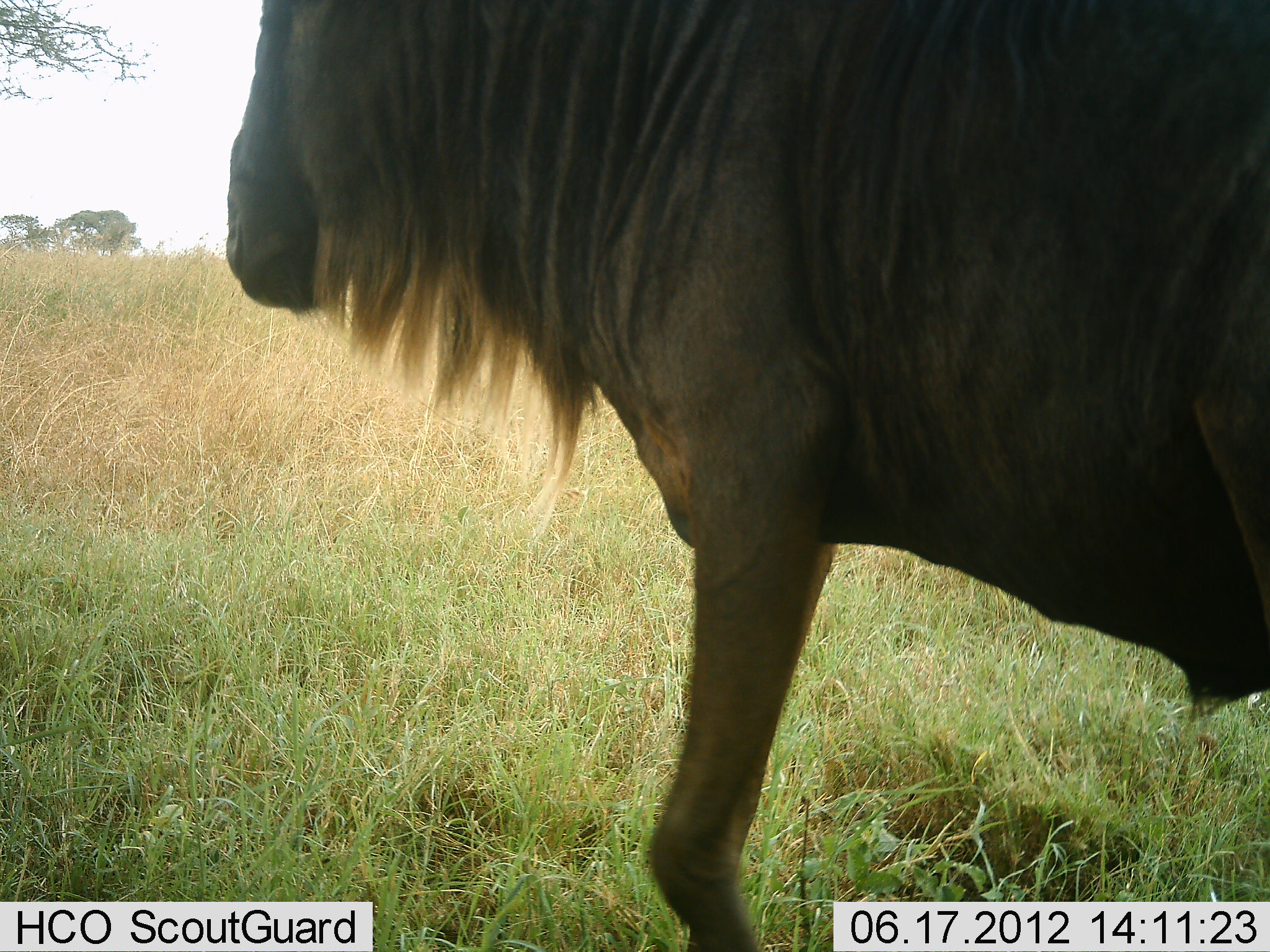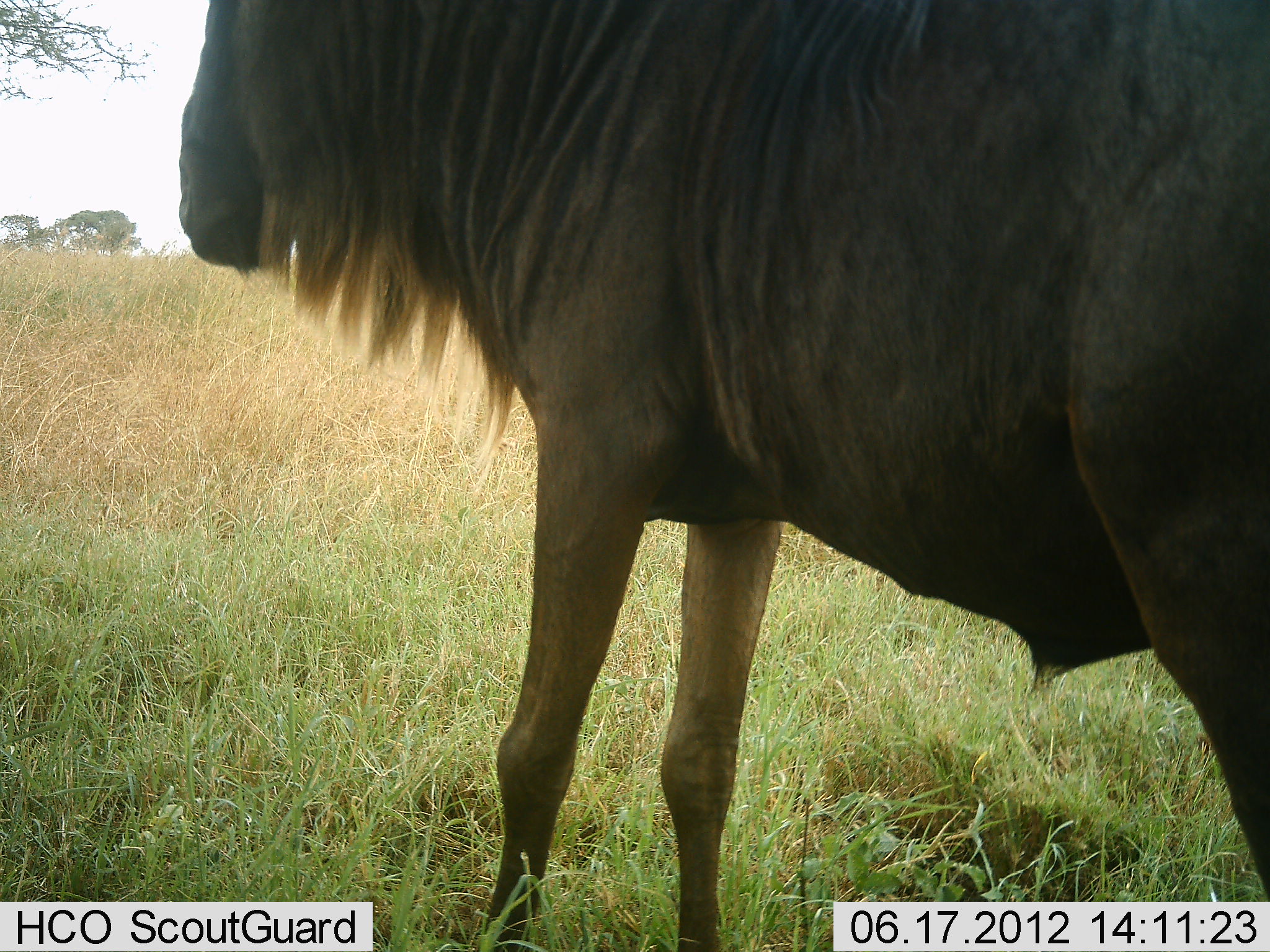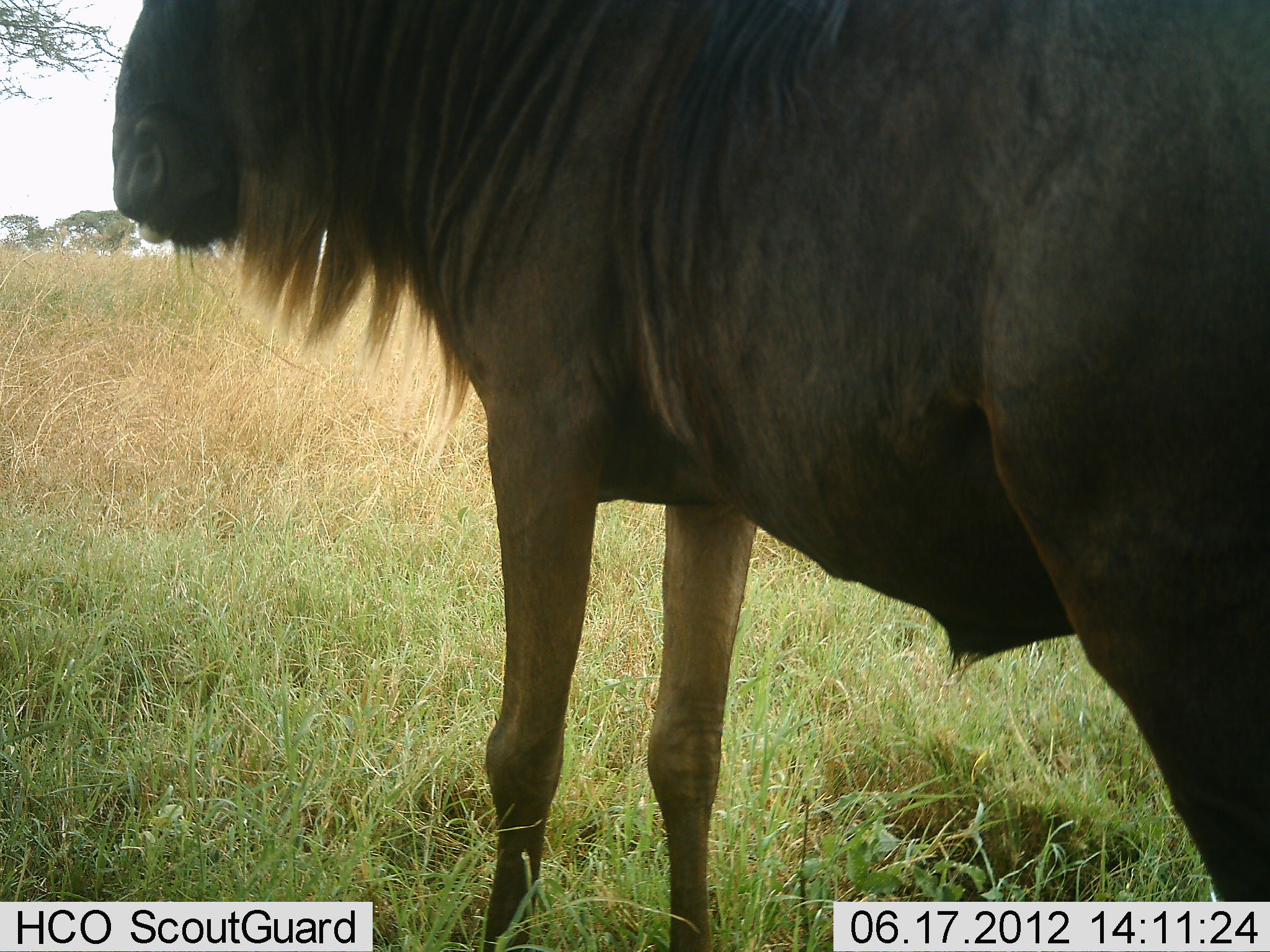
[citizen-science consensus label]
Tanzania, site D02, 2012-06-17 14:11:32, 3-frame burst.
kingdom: Animalia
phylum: Chordata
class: Mammalia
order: Artiodactyla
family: Bovidae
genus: Connochaetes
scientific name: Connochaetes taurinus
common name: blue wildebeest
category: wildebeest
Wildebeest (blue wildebeest) (Connochaetes taurinus), count 1. Behavior (volunteer vote fractions): standing 40%, resting 0%, moving 60%, interacting 0%. Young present (vote fraction): 0%. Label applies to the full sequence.